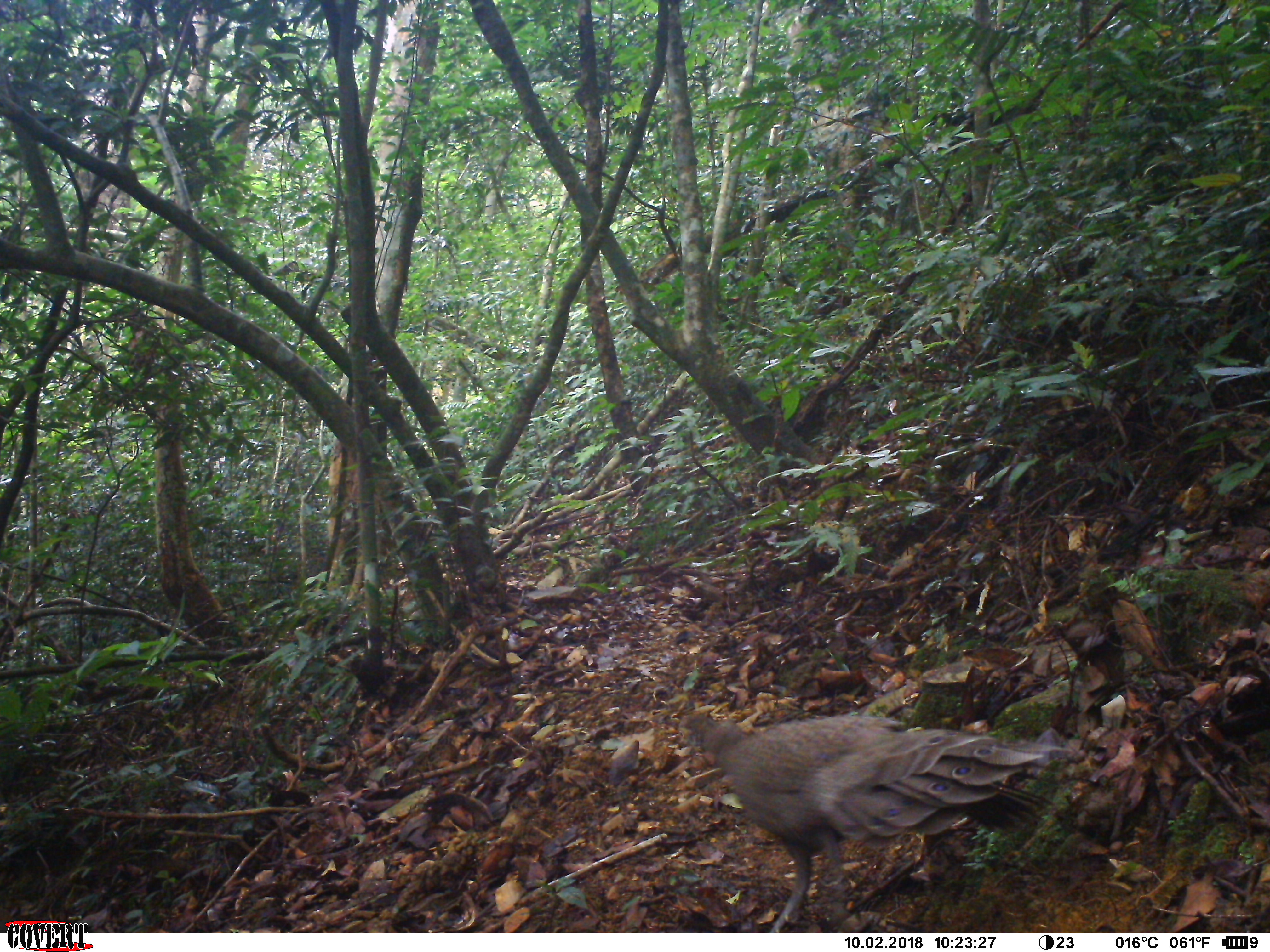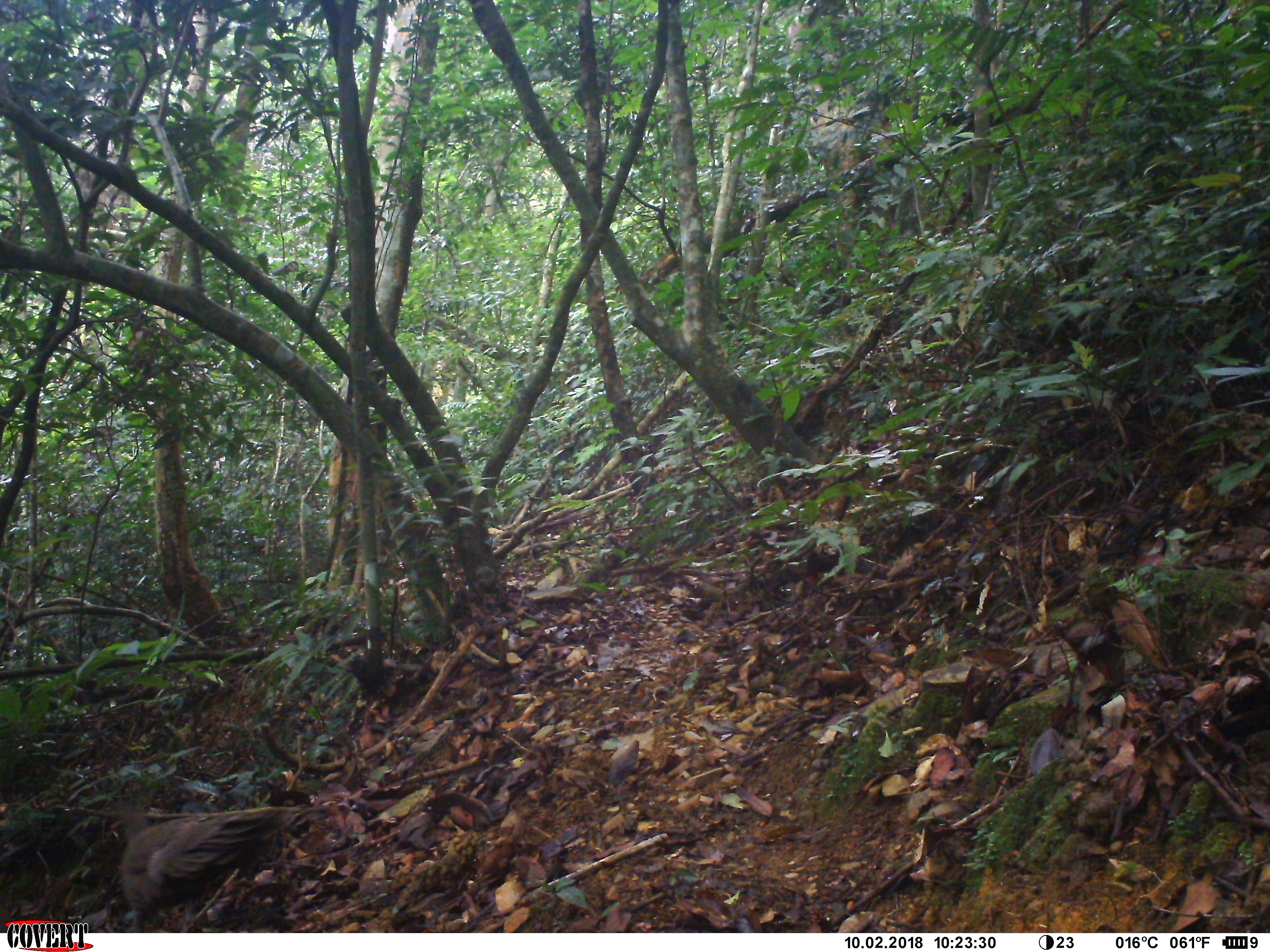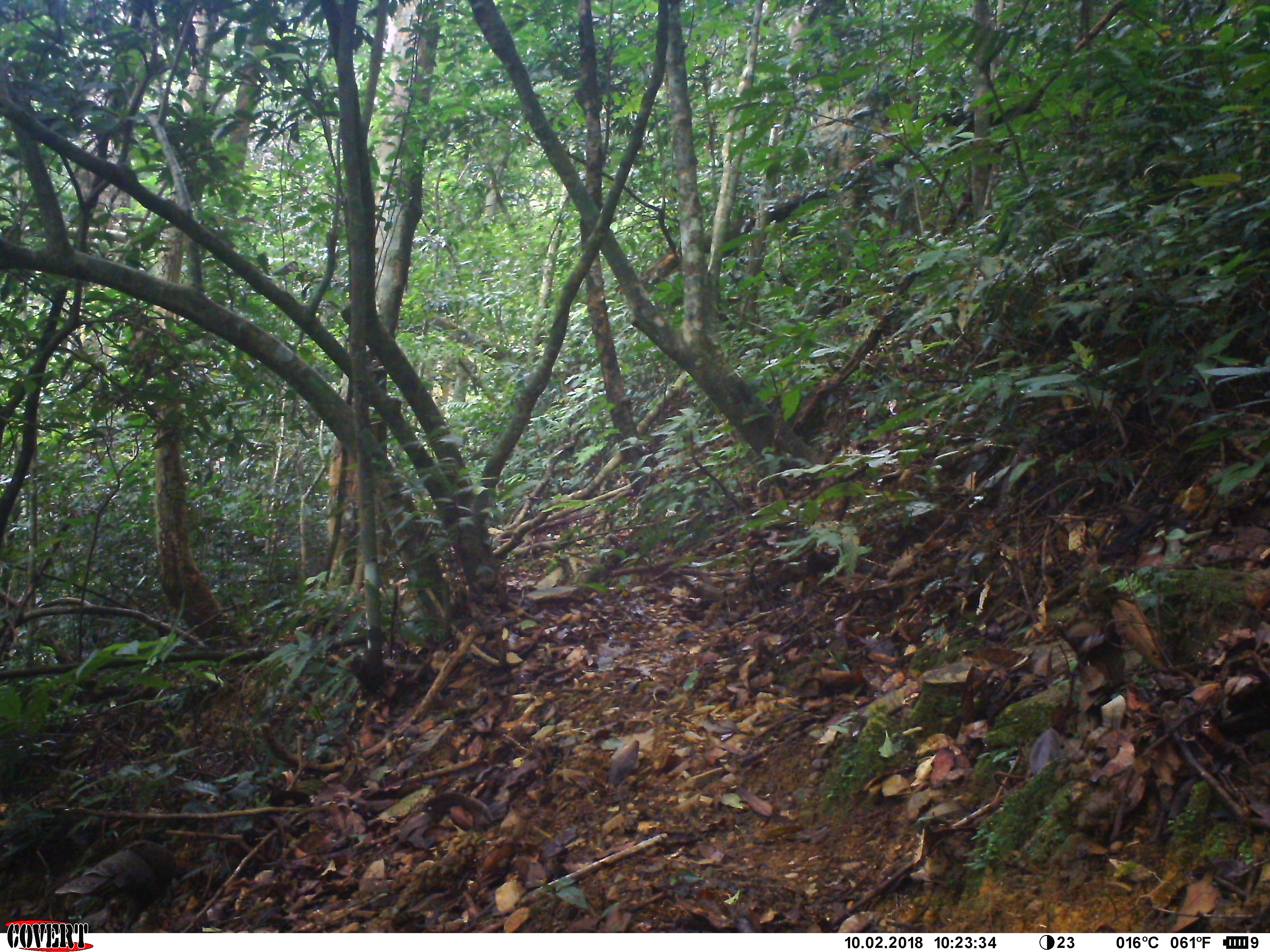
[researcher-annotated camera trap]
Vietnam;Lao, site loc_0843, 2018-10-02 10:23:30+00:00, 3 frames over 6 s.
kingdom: Animalia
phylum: Chordata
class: Aves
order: Galliformes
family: Phasianidae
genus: Polyplectron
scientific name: Polyplectron bicalcaratum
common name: gray peacock-pheasant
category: grey peacock pheasant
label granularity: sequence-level